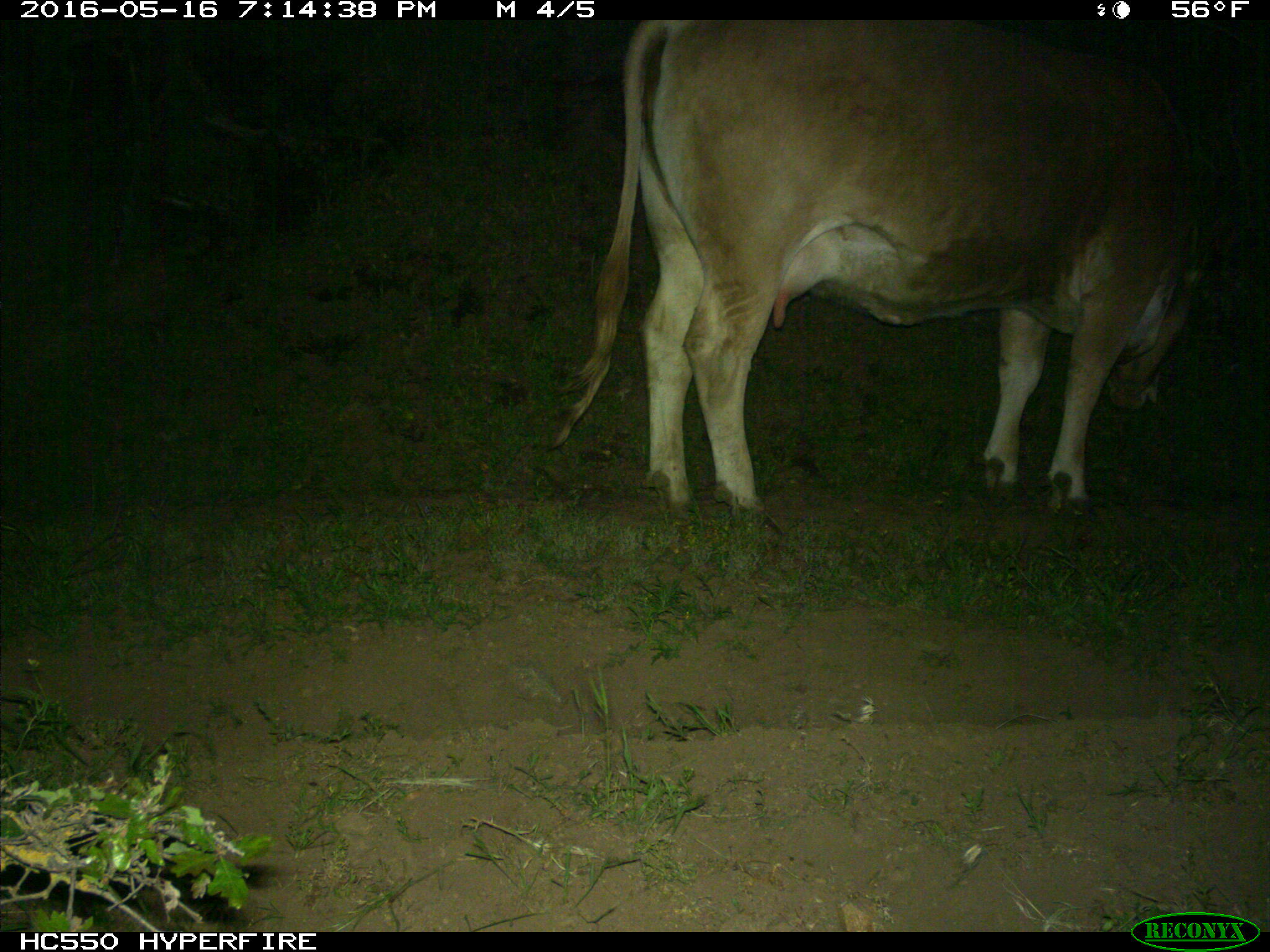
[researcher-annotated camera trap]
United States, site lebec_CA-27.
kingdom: Animalia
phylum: Chordata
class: Mammalia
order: Artiodactyla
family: Bovidae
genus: Bos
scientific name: Bos taurus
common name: domestic cow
Bos taurus (domestic cow).